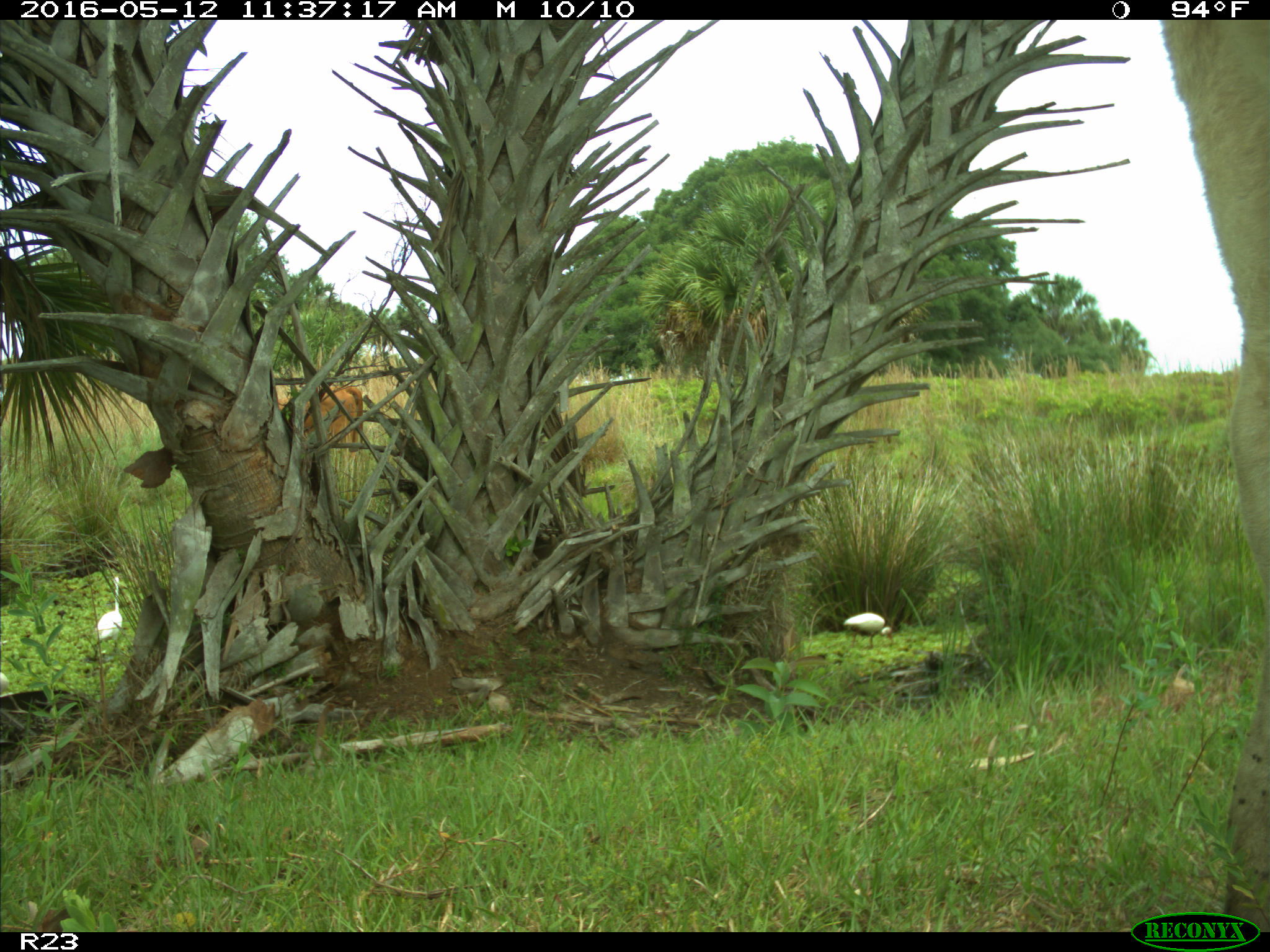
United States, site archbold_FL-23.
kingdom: Animalia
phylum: Chordata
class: Mammalia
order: Artiodactyla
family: Bovidae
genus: Bos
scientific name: Bos taurus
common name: domestic cow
Bos taurus (domestic cow).